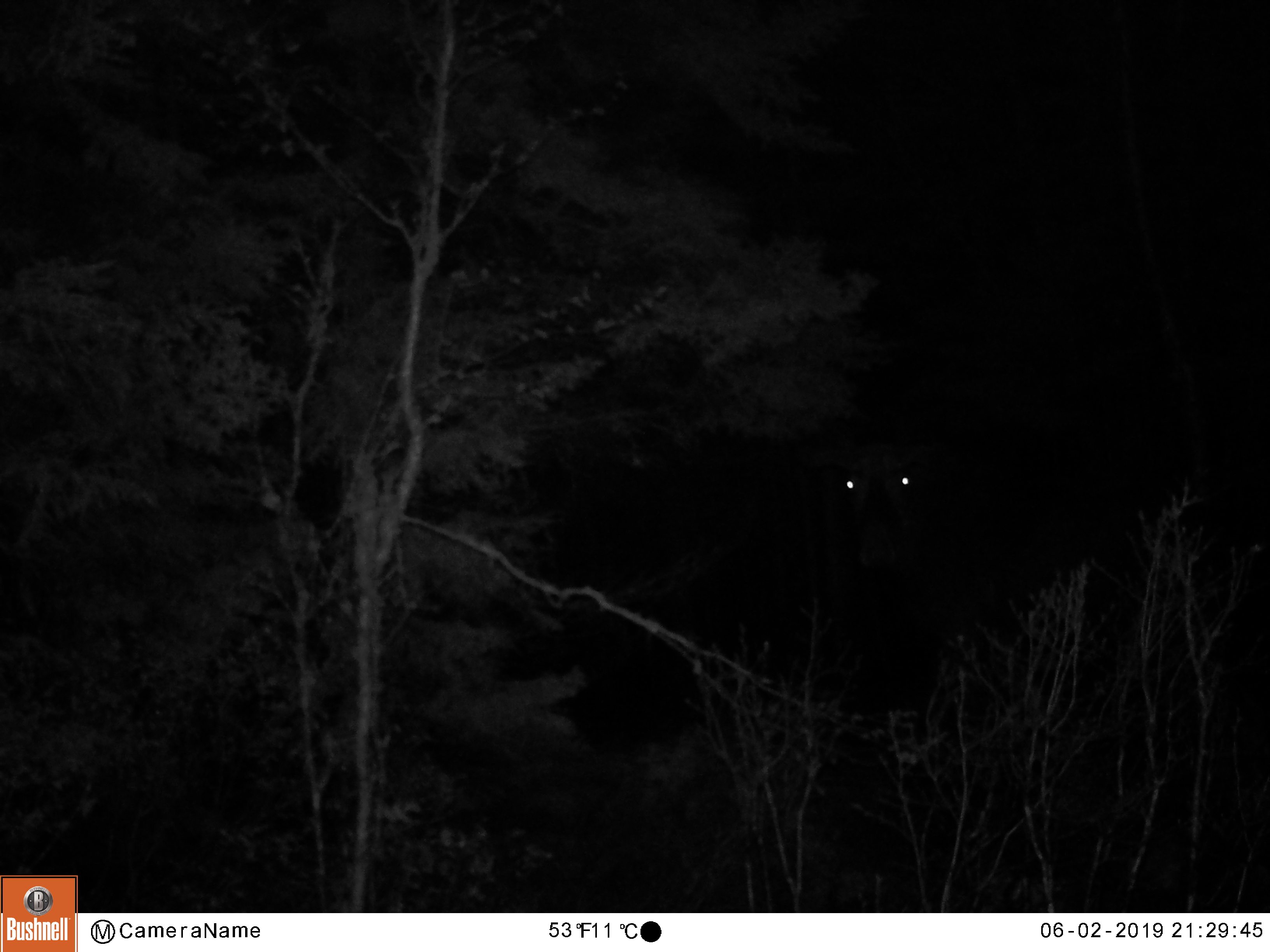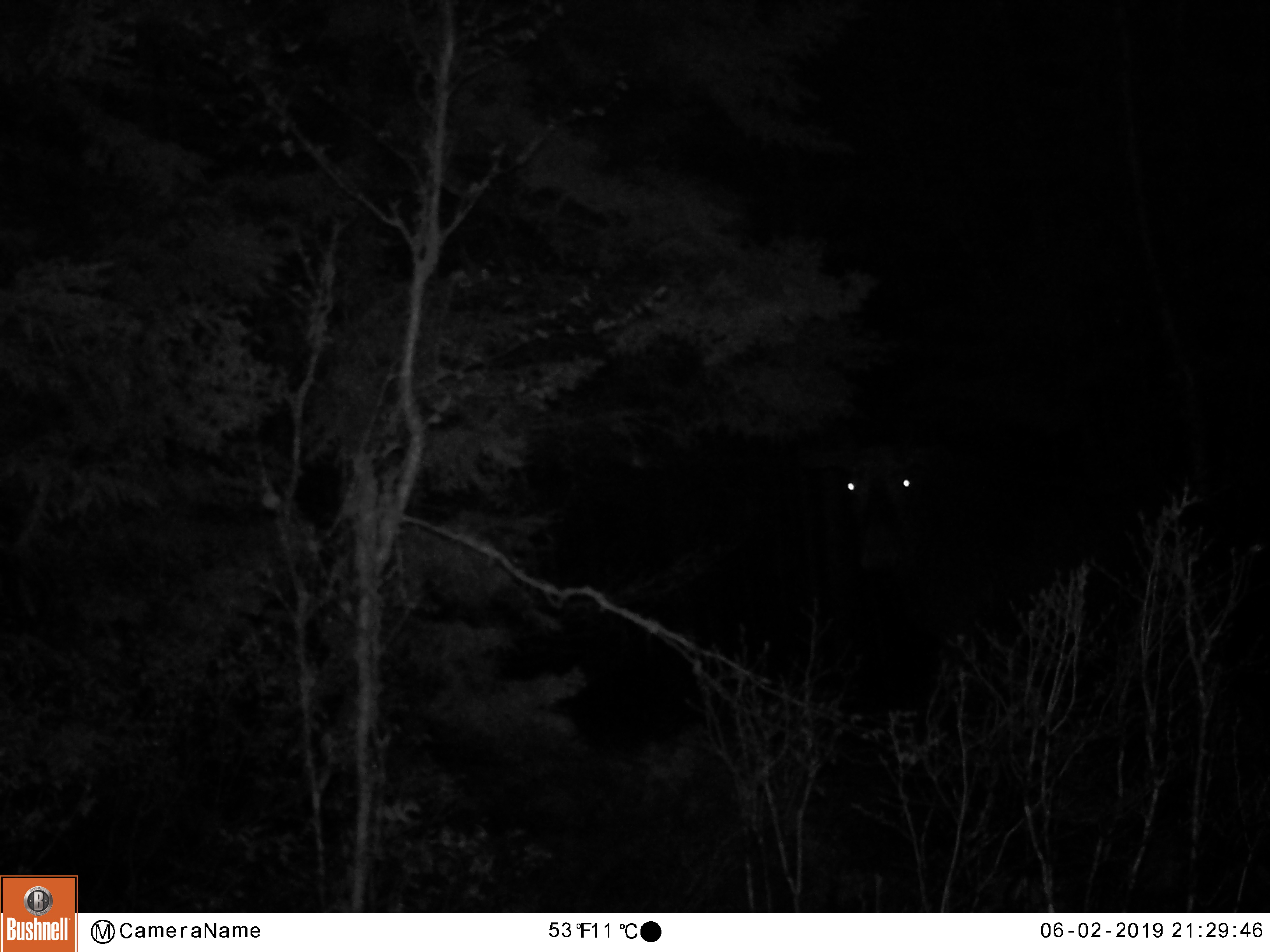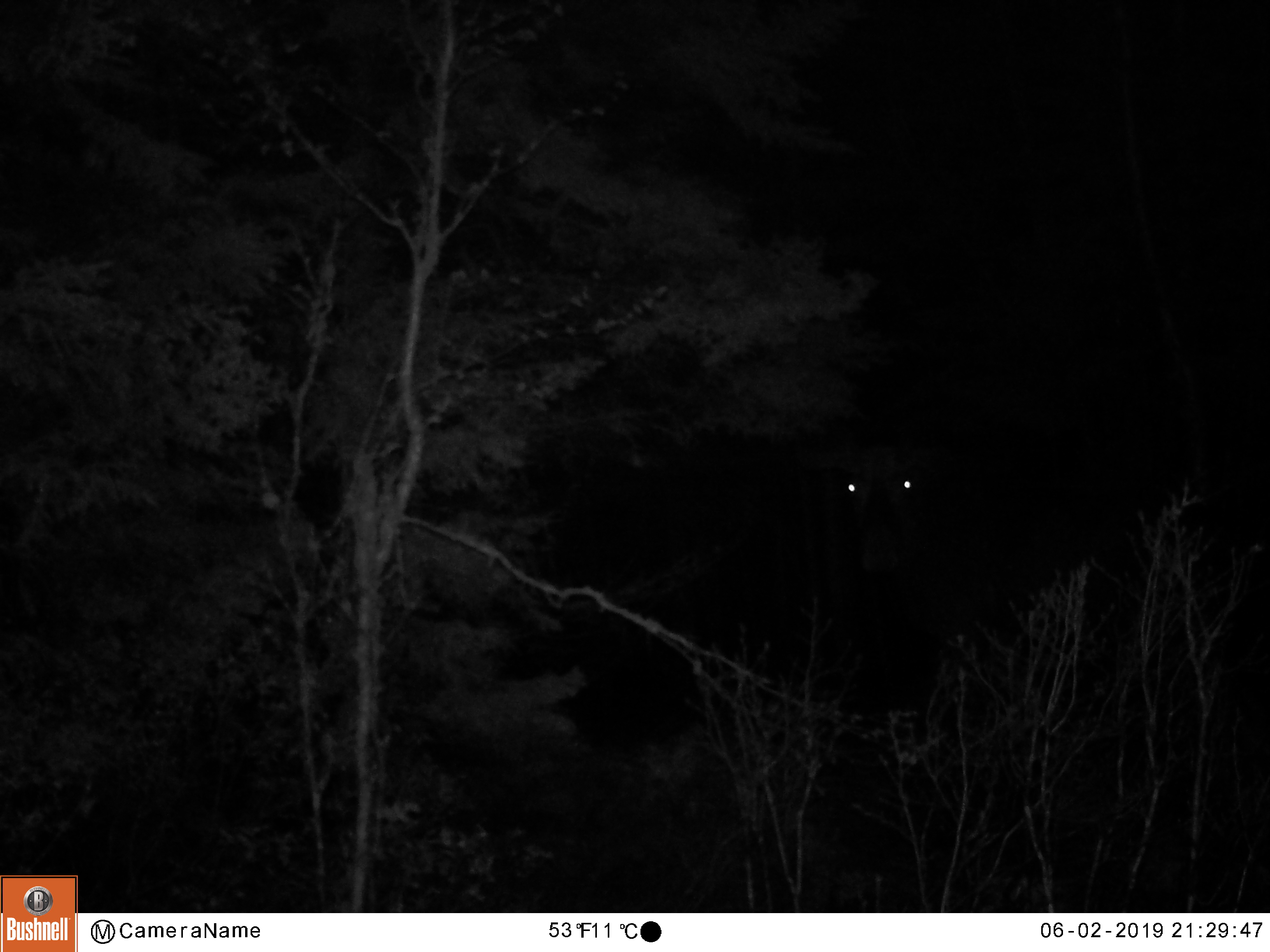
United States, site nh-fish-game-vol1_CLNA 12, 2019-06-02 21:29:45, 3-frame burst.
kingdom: Animalia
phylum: Chordata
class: Mammalia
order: Artiodactyla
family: Cervidae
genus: Alces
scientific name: Alces alces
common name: moose